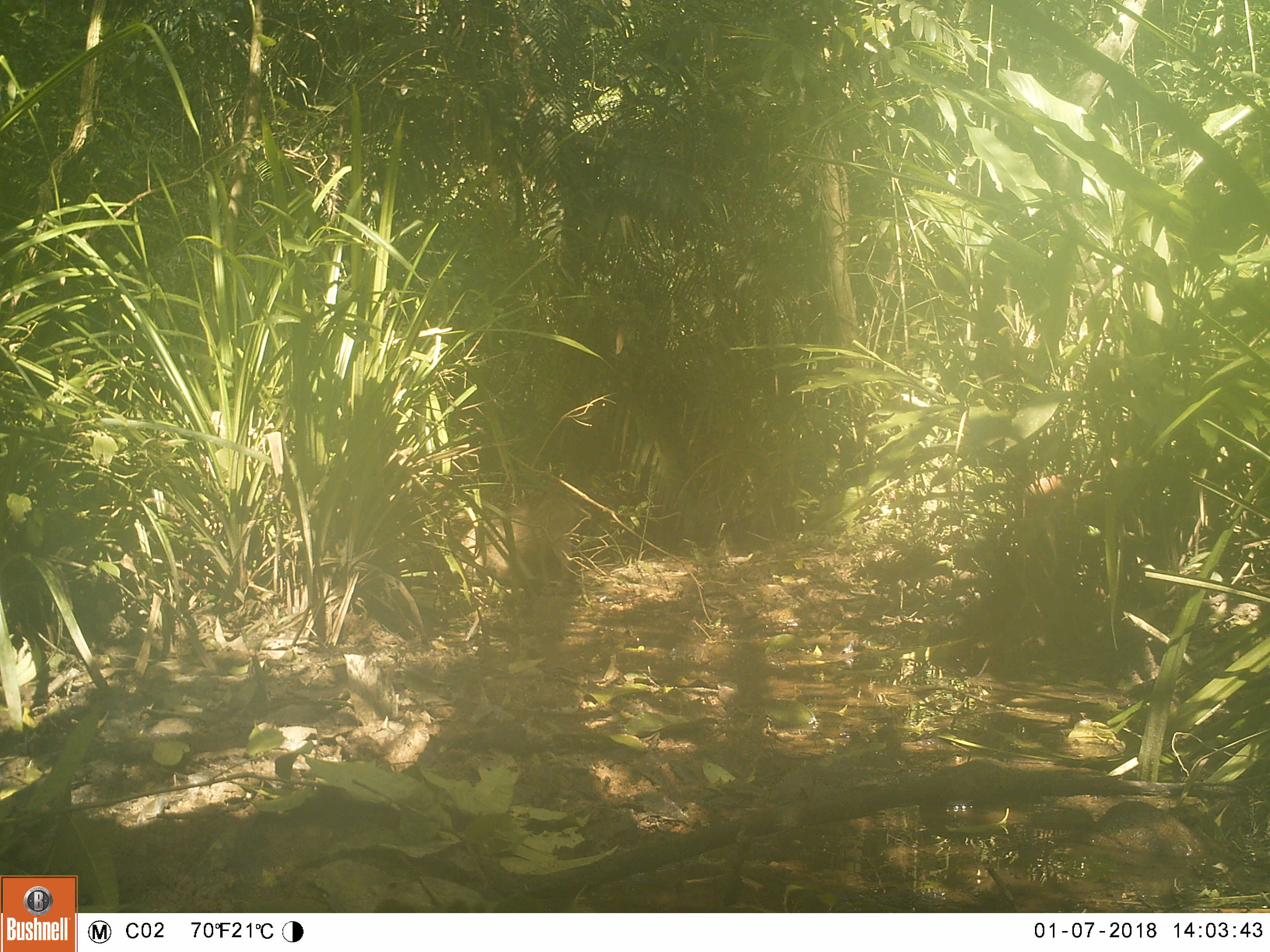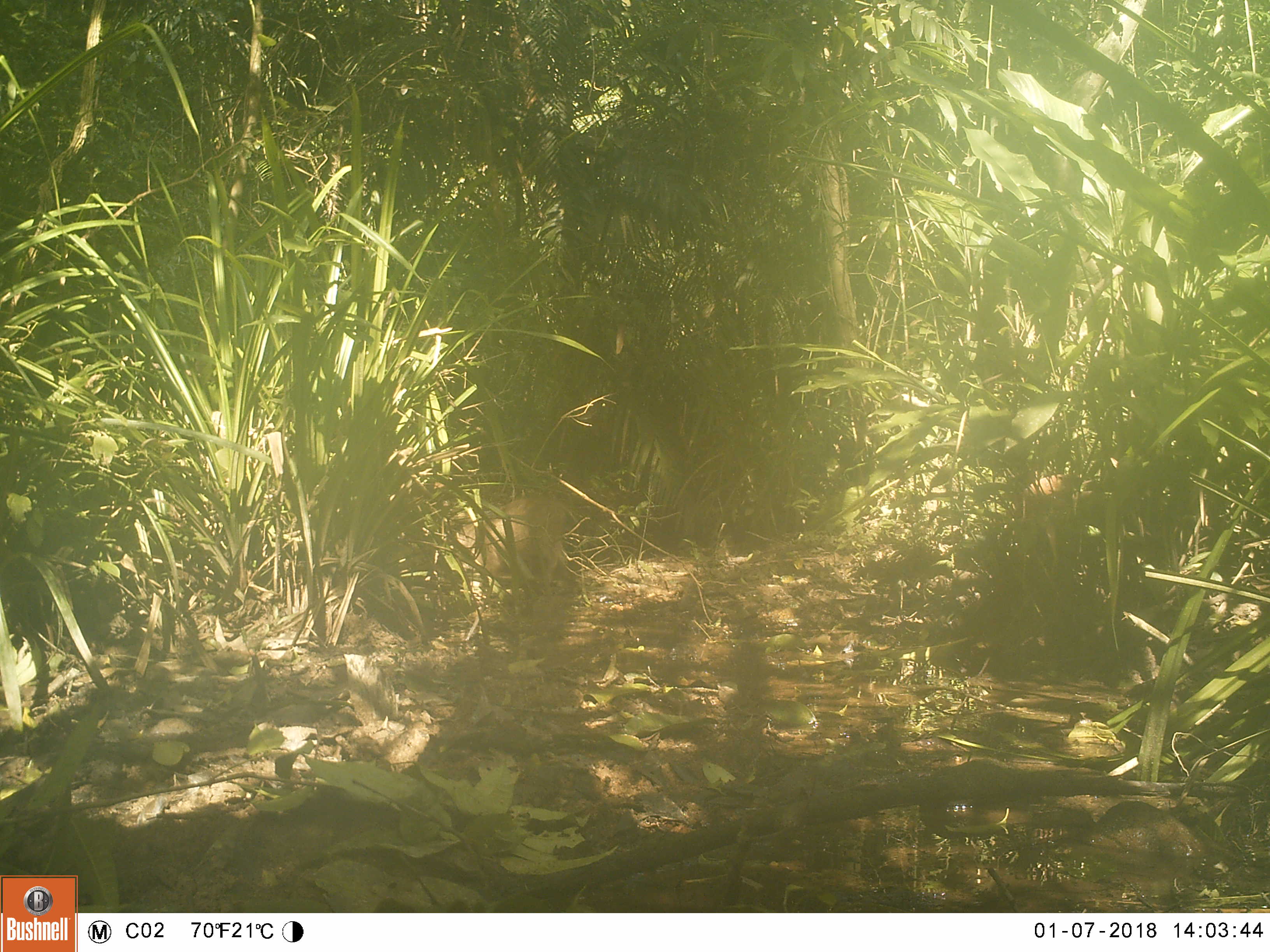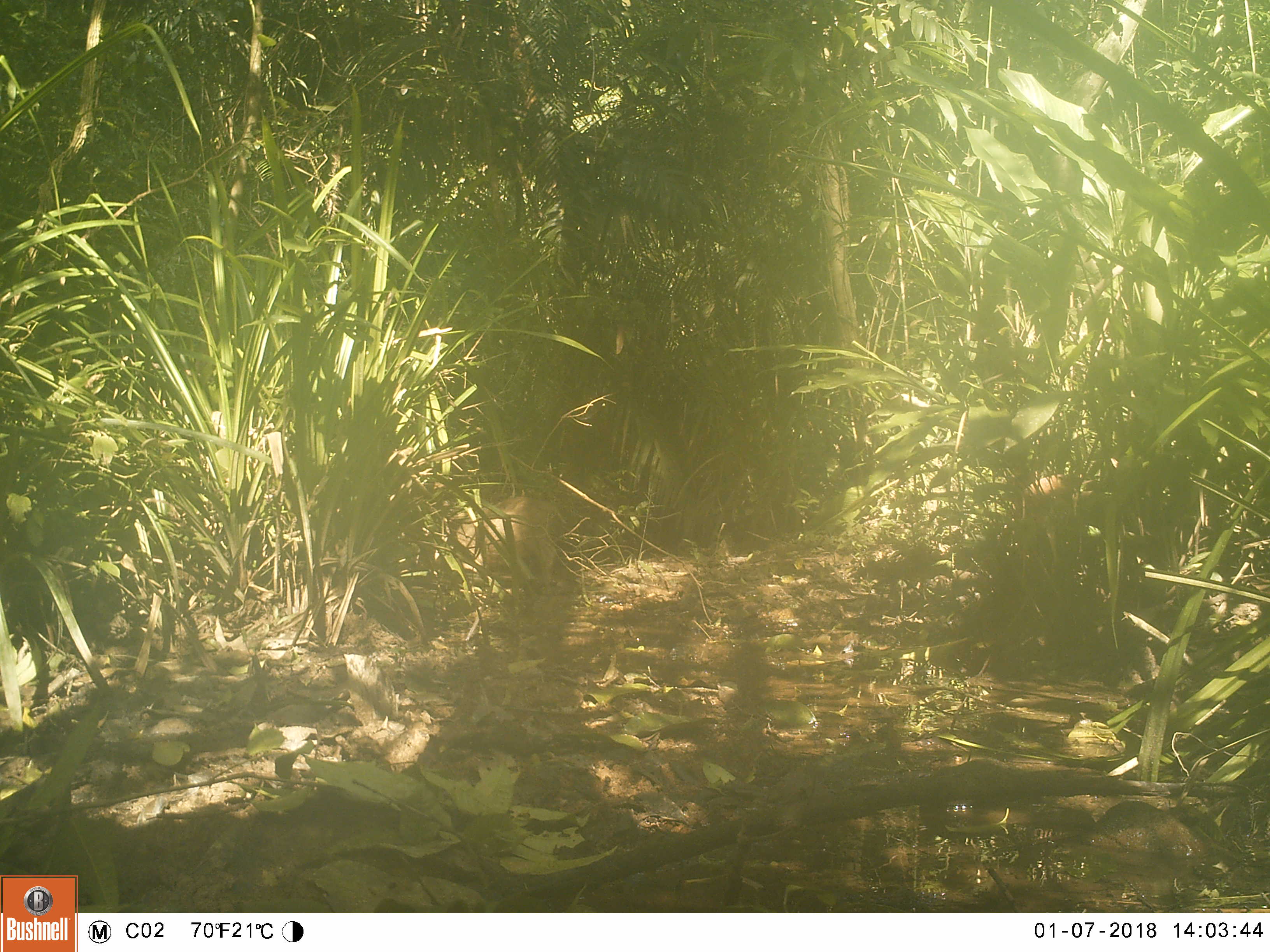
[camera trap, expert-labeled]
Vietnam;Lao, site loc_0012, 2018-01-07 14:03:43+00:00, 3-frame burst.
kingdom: Animalia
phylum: Chordata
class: Mammalia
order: Artiodactyla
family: Suidae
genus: Sus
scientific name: Sus scrofa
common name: eurasian wild pig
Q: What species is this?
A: Eurasian wild pig (Sus scrofa).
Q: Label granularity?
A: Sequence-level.